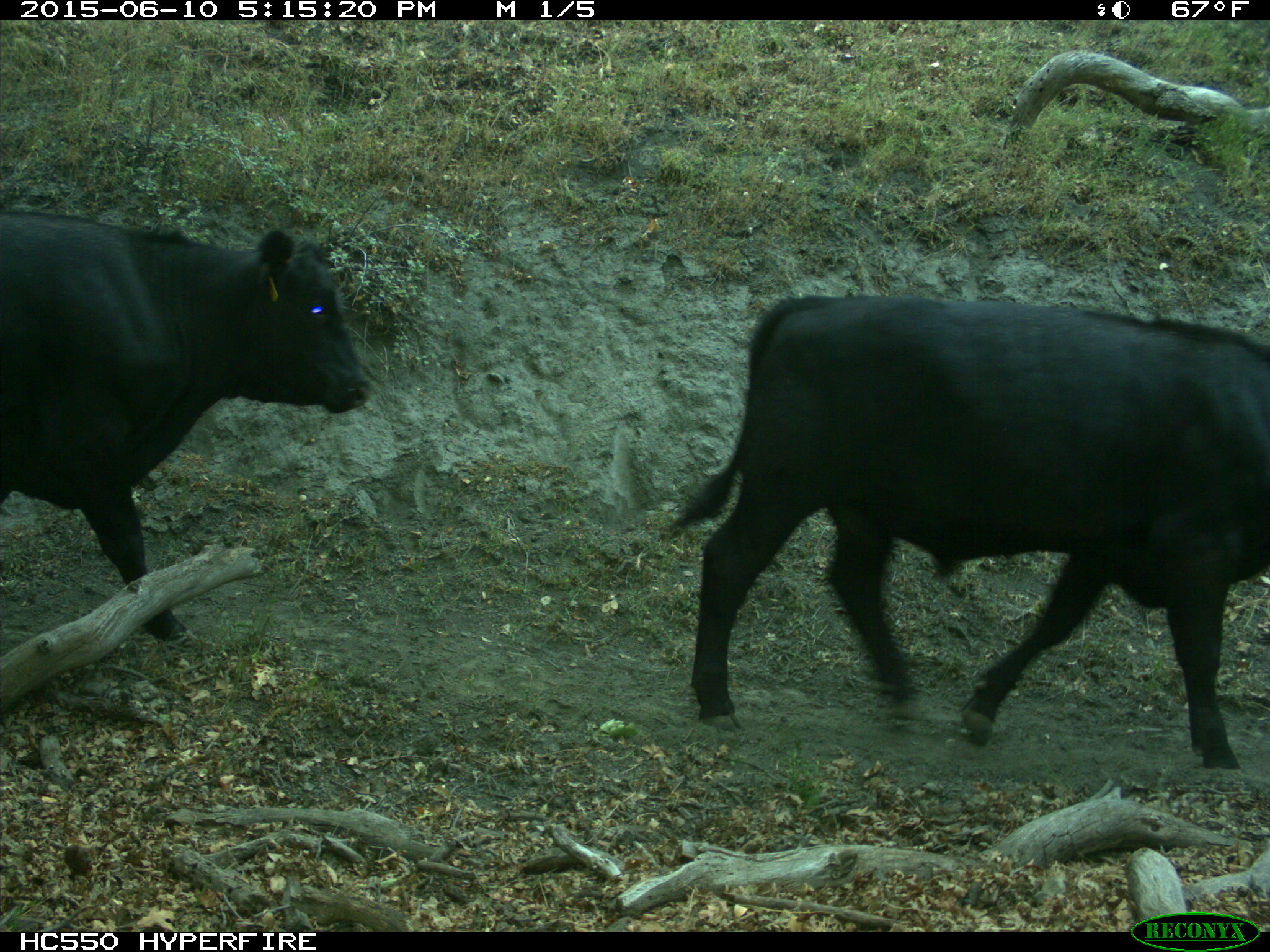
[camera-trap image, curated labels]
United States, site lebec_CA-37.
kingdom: Animalia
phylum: Chordata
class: Mammalia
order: Artiodactyla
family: Bovidae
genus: Bos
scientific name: Bos taurus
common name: domestic cow